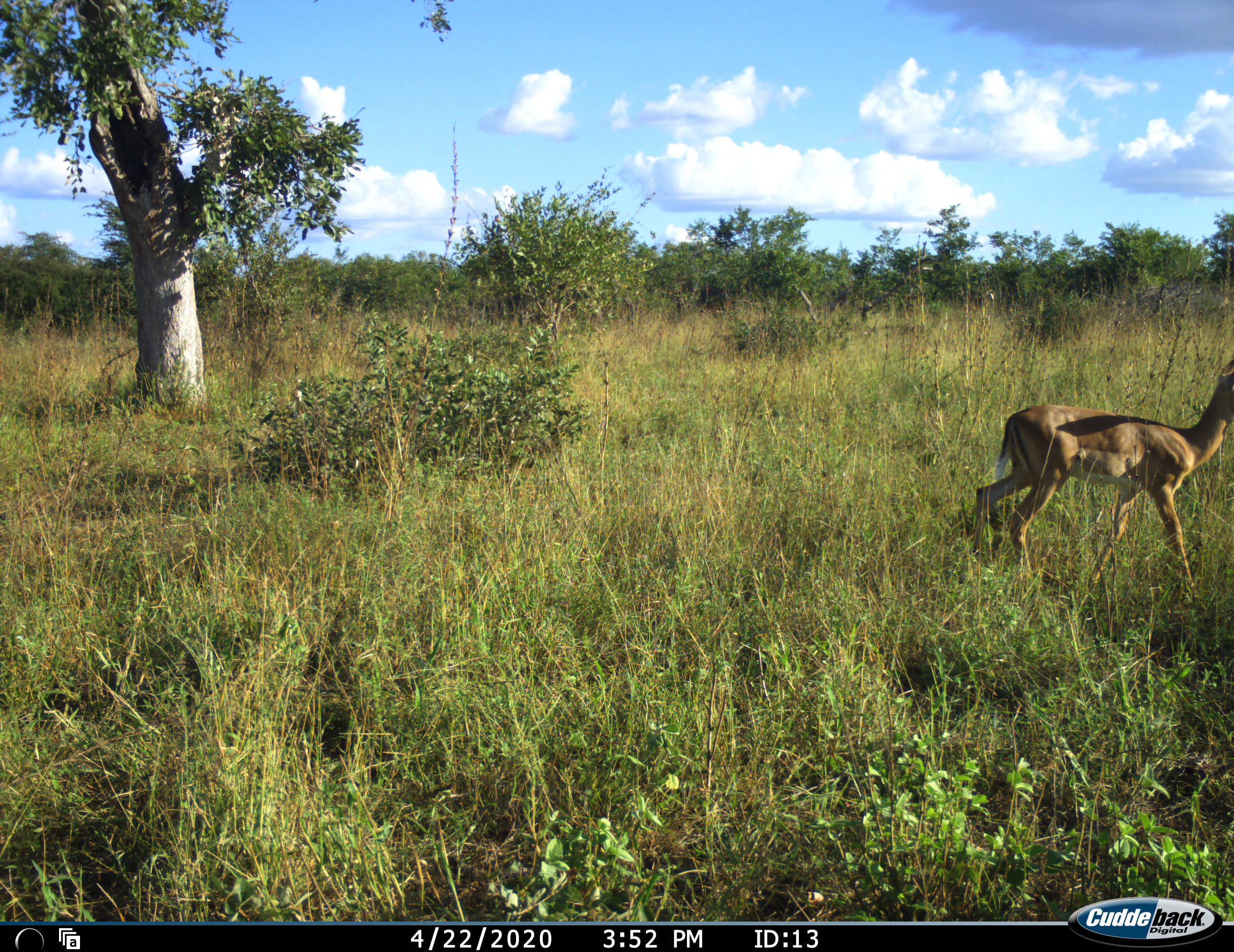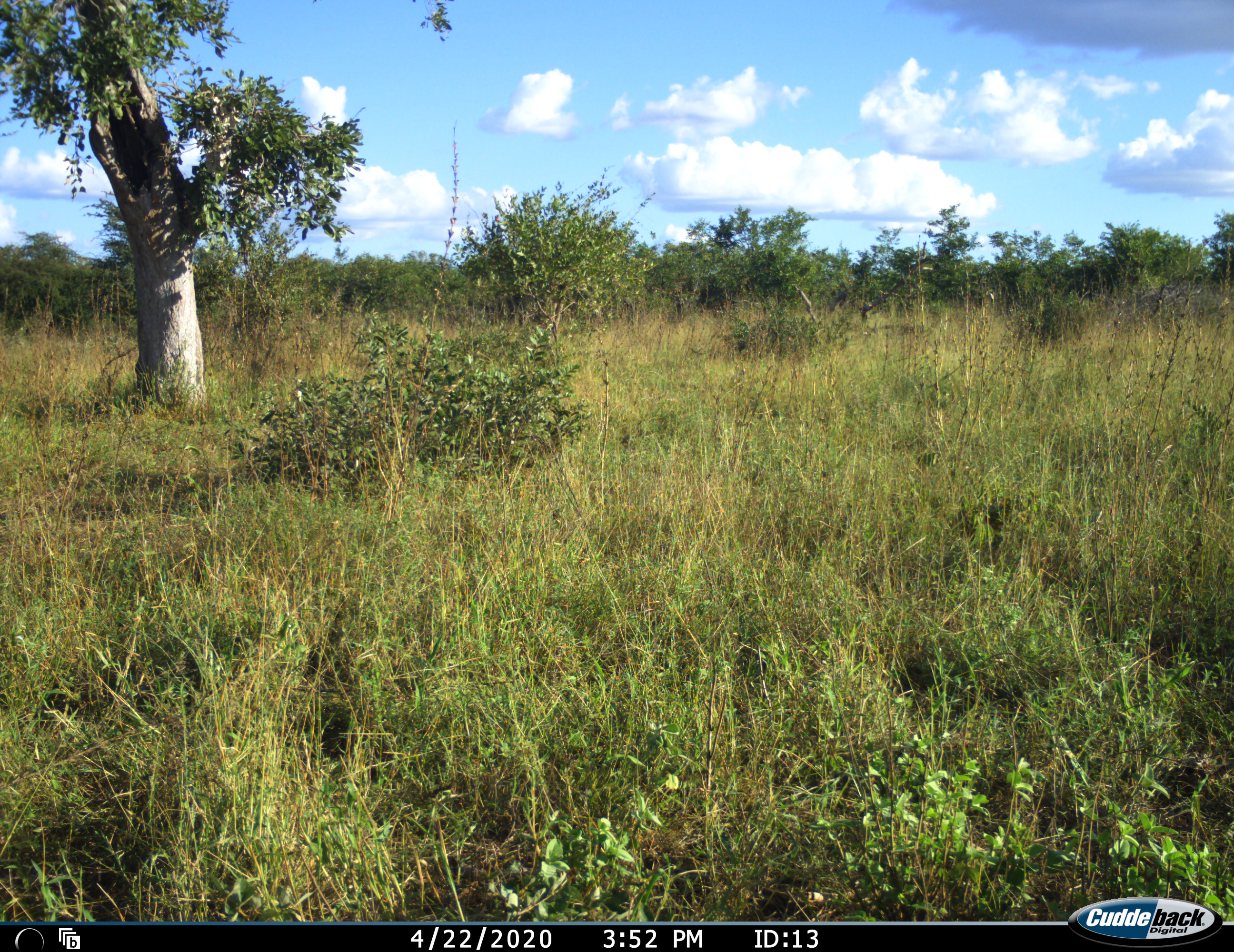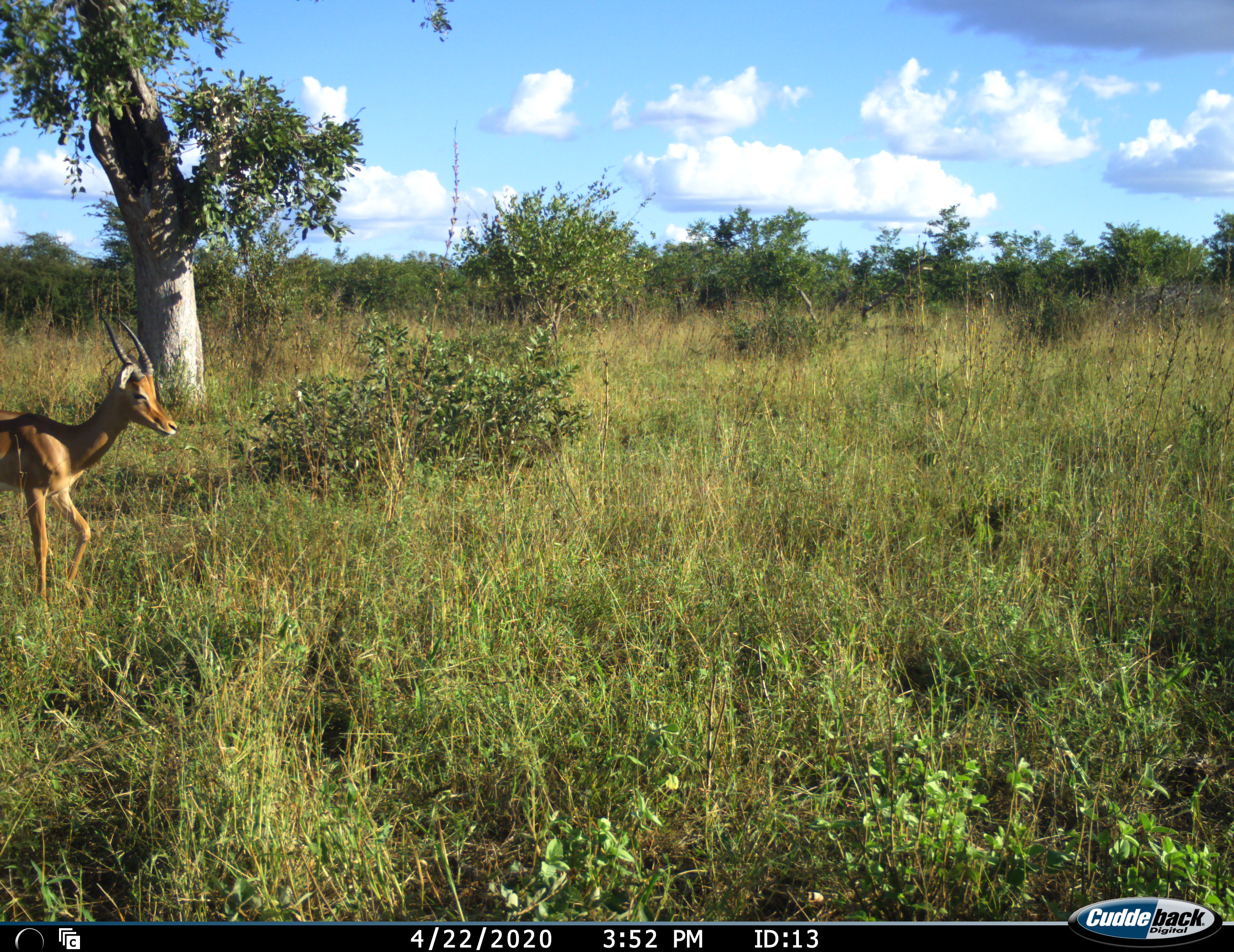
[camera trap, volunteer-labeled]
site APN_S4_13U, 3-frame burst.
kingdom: Animalia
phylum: Chordata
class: Mammalia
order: Artiodactyla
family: Bovidae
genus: Aepyceros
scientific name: Aepyceros melampus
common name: impala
Impala (Aepyceros melampus), count 1. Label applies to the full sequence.